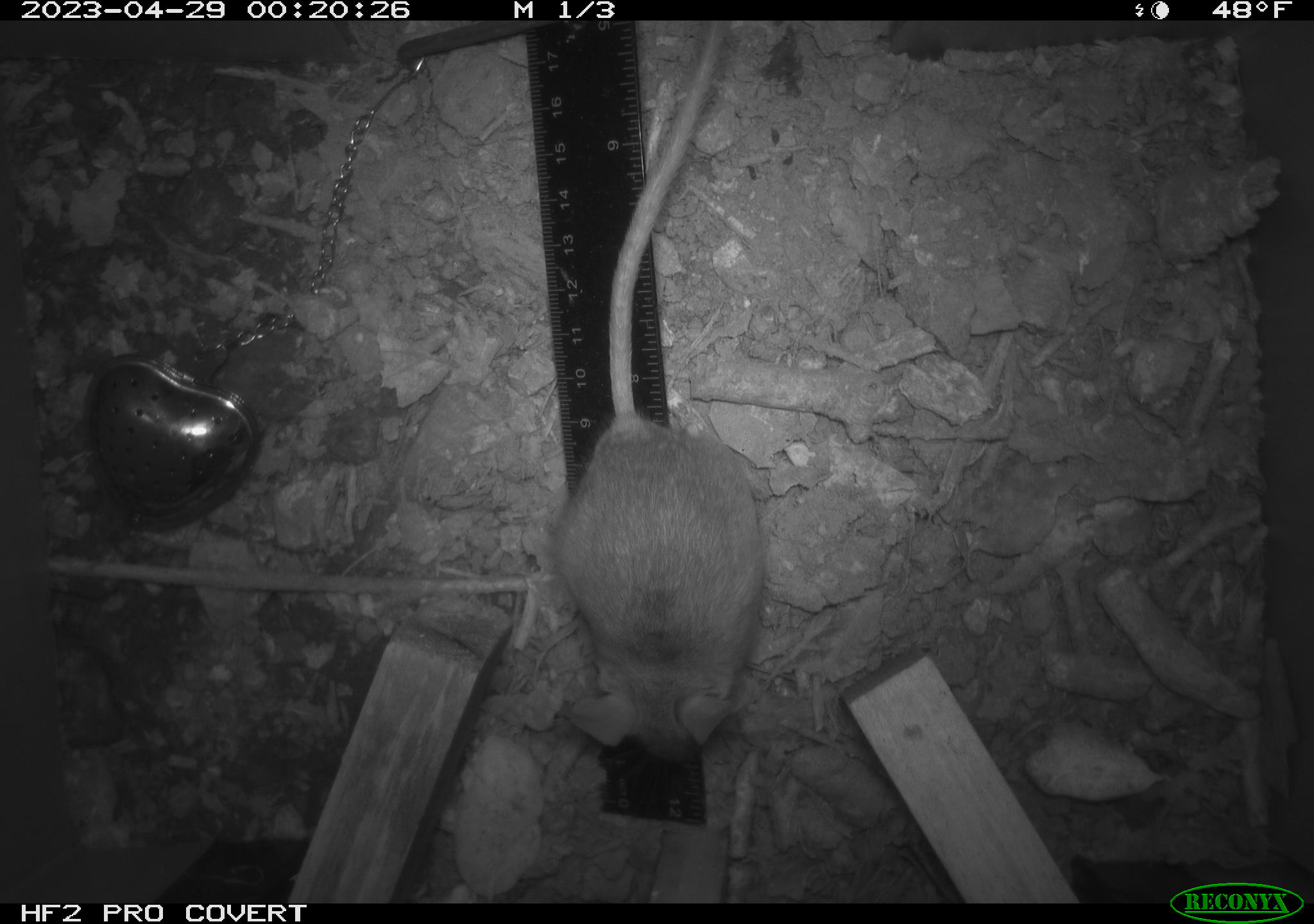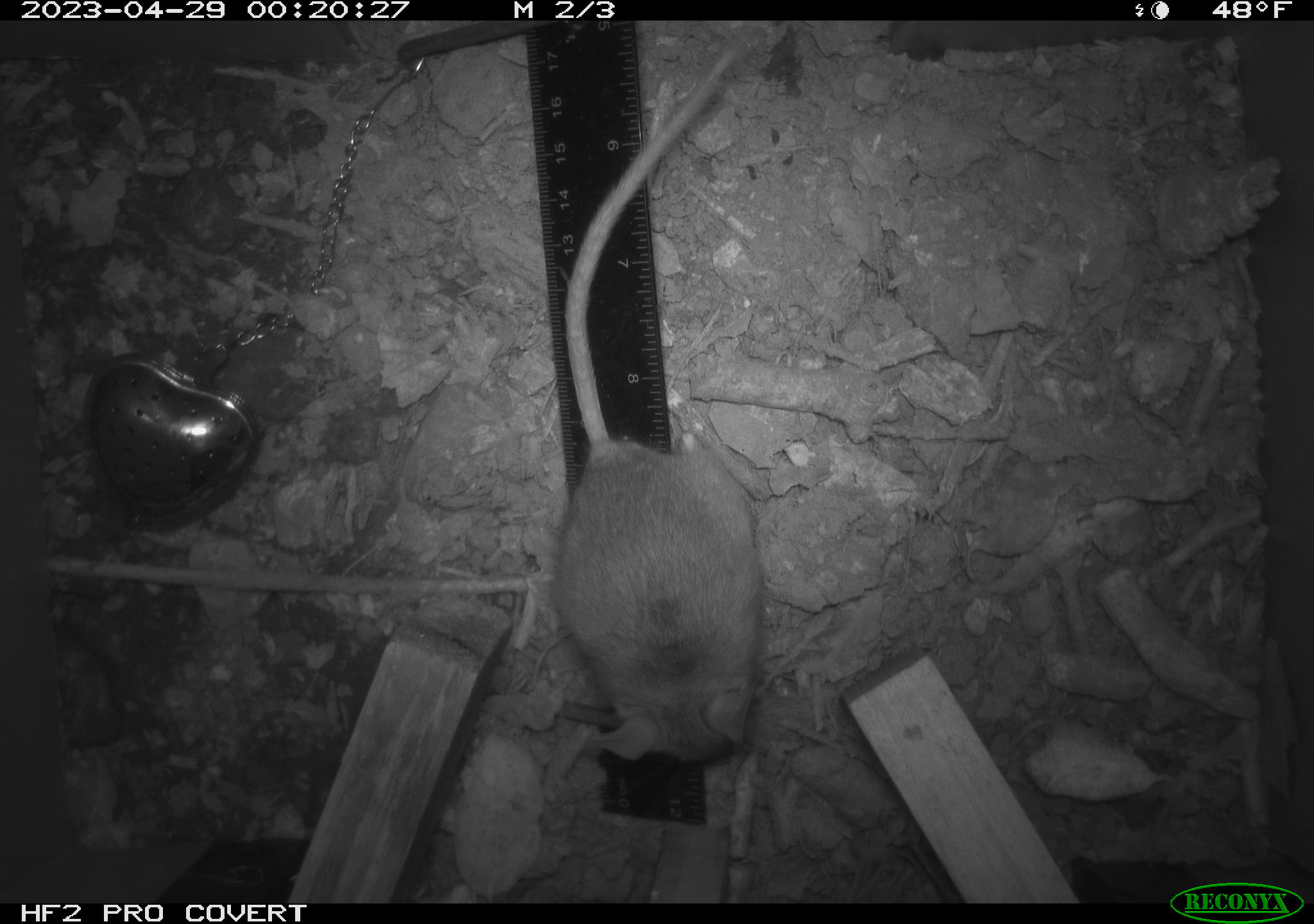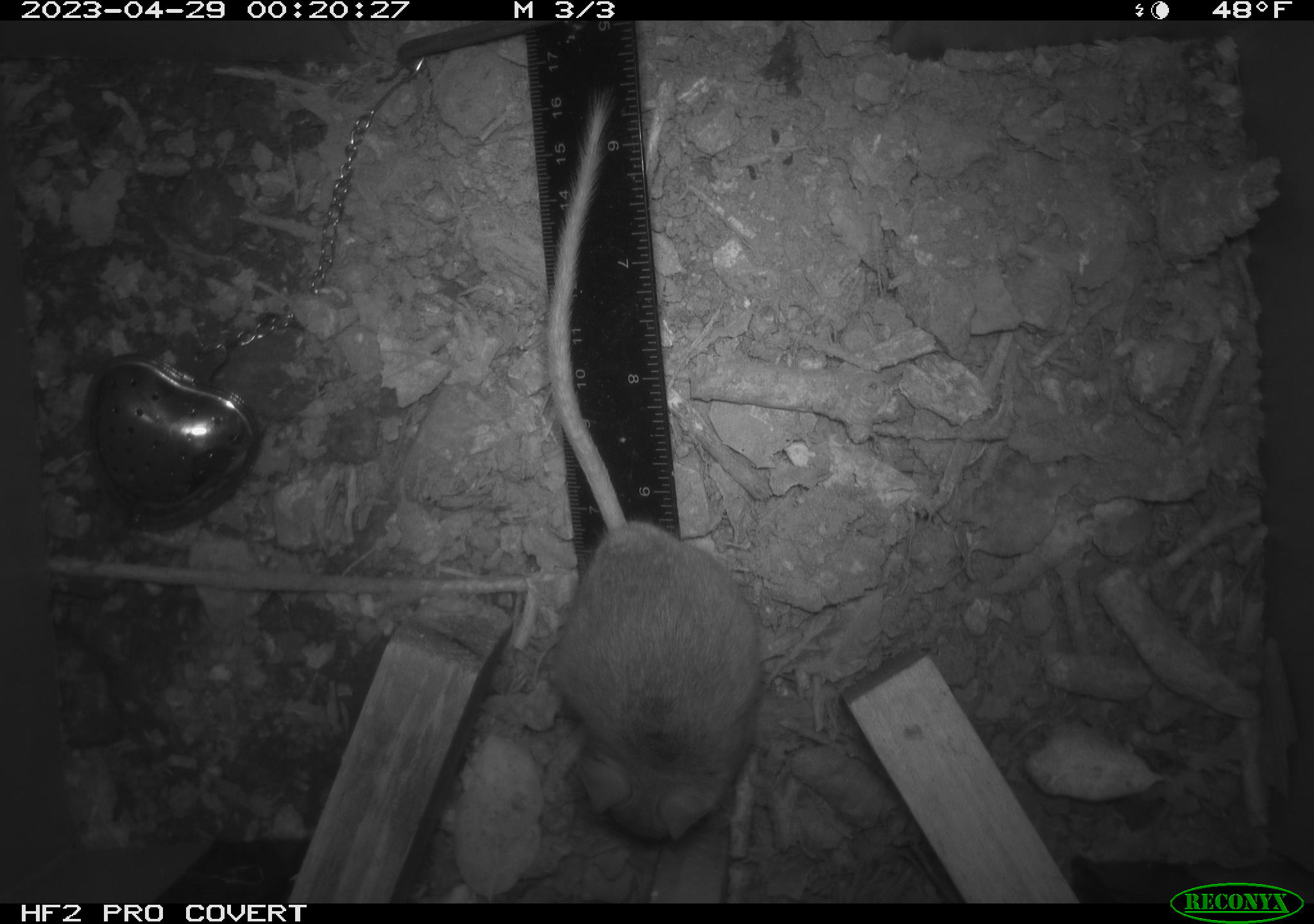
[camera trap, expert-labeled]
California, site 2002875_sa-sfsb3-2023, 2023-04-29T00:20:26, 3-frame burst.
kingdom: Animalia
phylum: Chordata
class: Mammalia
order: Rodentia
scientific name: Rodentia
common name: mouse species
Mouse species (Rodentia).